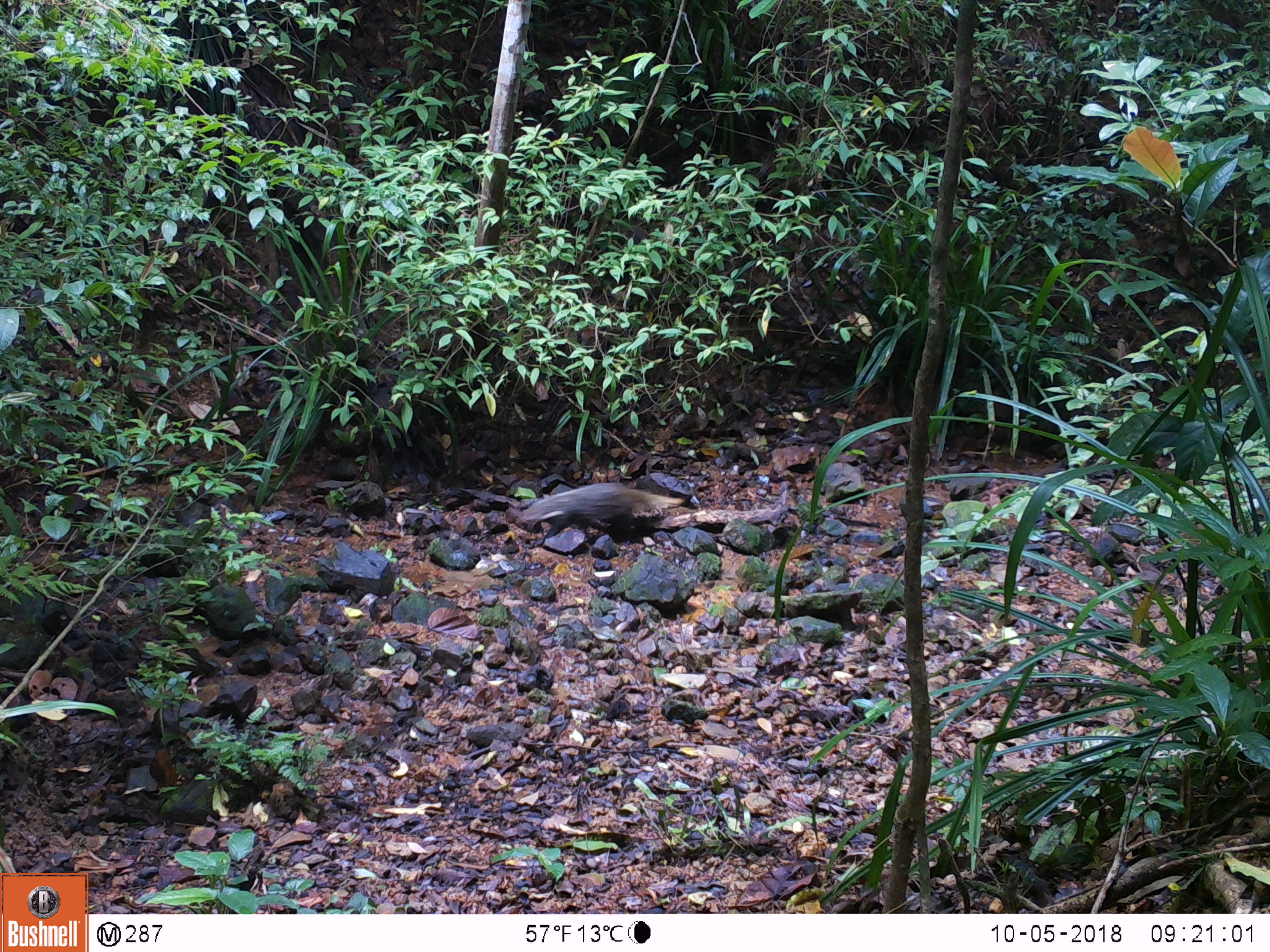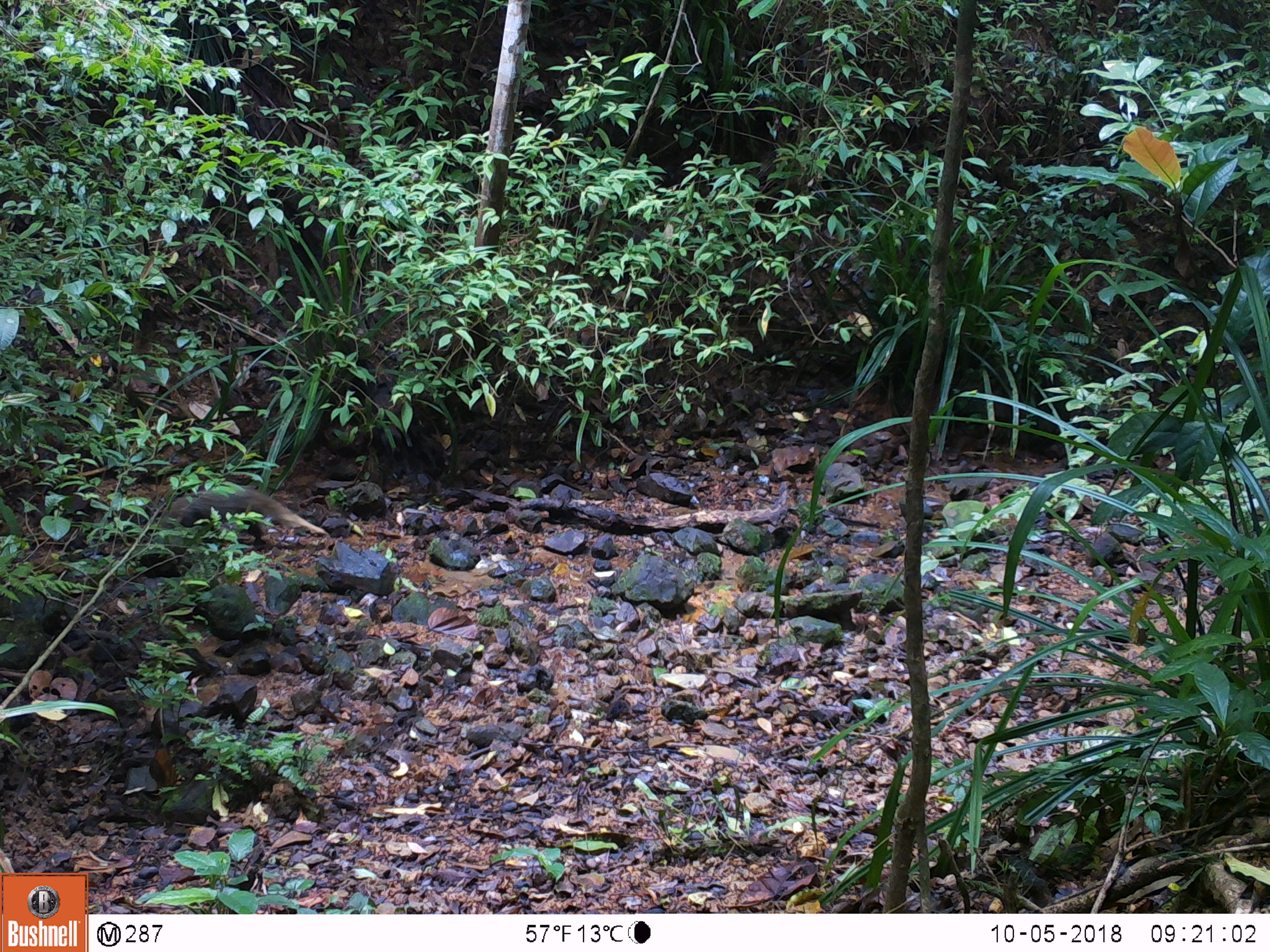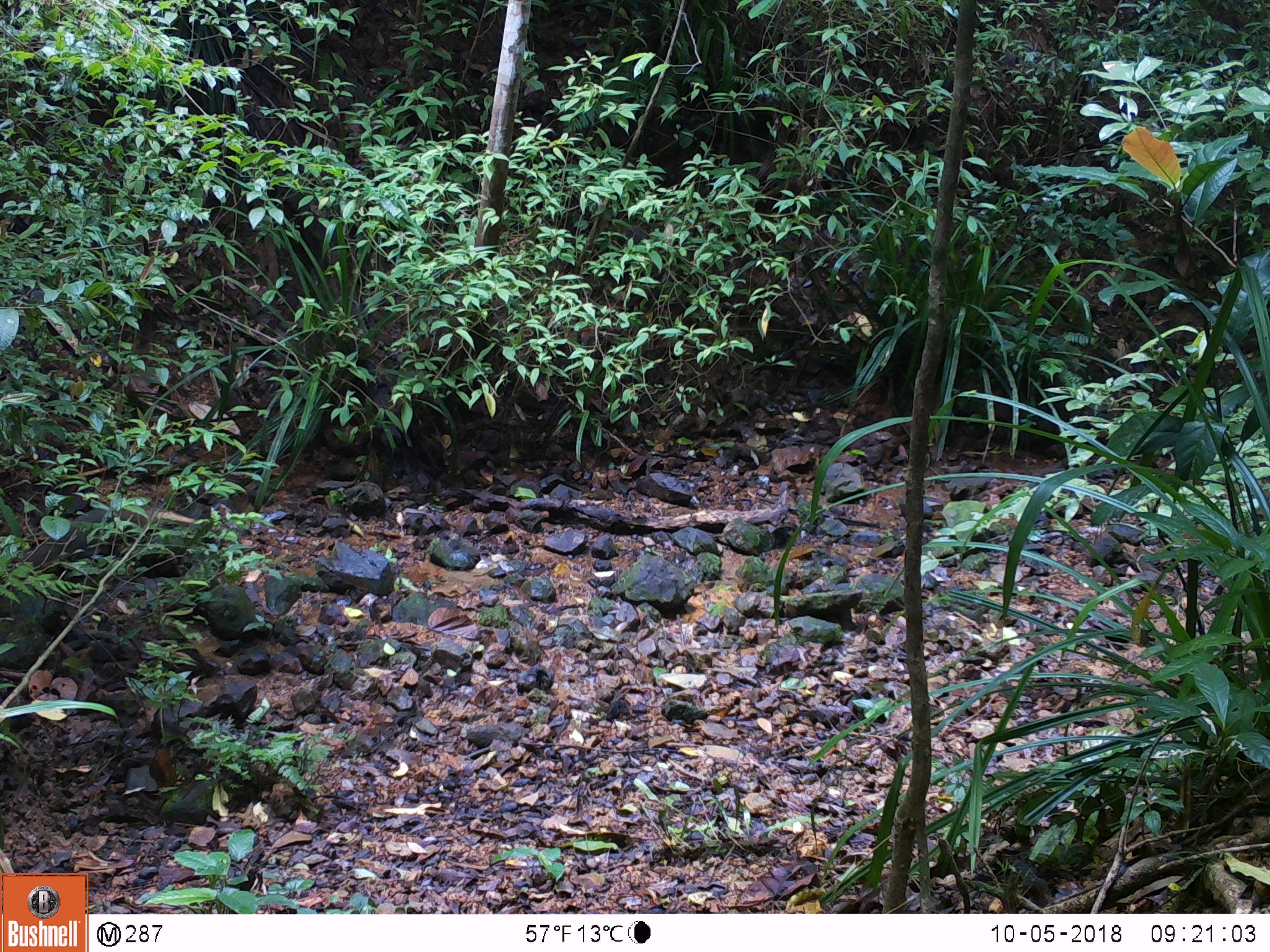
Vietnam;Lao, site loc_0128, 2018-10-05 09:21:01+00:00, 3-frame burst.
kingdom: Animalia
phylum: Chordata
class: Mammalia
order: Carnivora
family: Herpestidae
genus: Urva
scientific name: Urva urva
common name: crab-eating mongoose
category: crab eating mongoose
Crab eating mongoose (crab-eating mongoose) (Urva urva). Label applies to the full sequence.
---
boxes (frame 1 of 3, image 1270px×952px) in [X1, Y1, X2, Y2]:
crab eating mongoose: [515, 482, 685, 540]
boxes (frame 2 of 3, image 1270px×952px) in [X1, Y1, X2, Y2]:
crab eating mongoose: [159, 485, 330, 535]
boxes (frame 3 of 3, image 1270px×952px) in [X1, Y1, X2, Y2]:
crab eating mongoose: [17, 503, 195, 567]